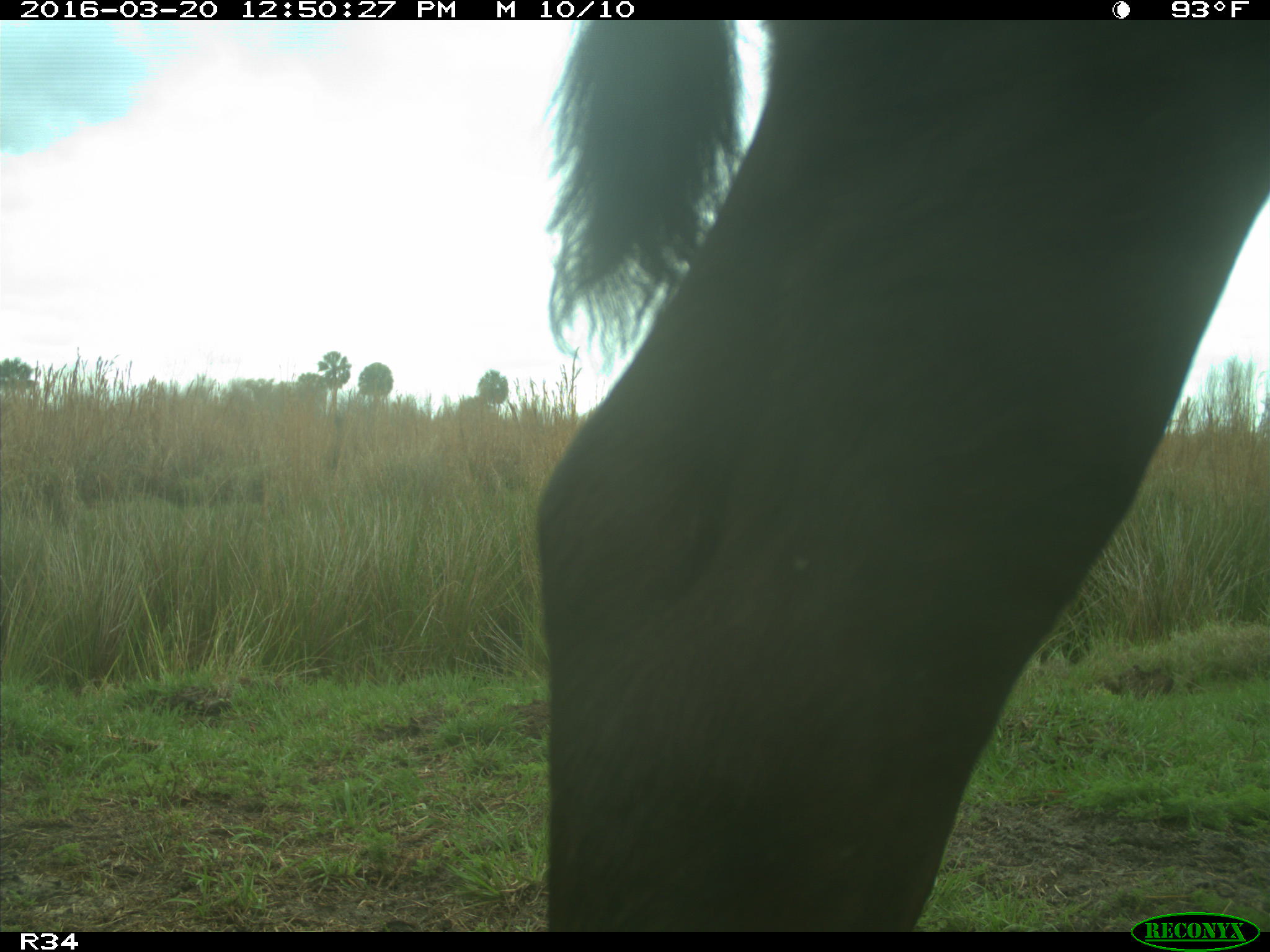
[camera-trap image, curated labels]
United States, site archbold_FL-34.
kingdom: Animalia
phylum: Chordata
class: Mammalia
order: Artiodactyla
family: Bovidae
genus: Bos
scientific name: Bos taurus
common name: domestic cow